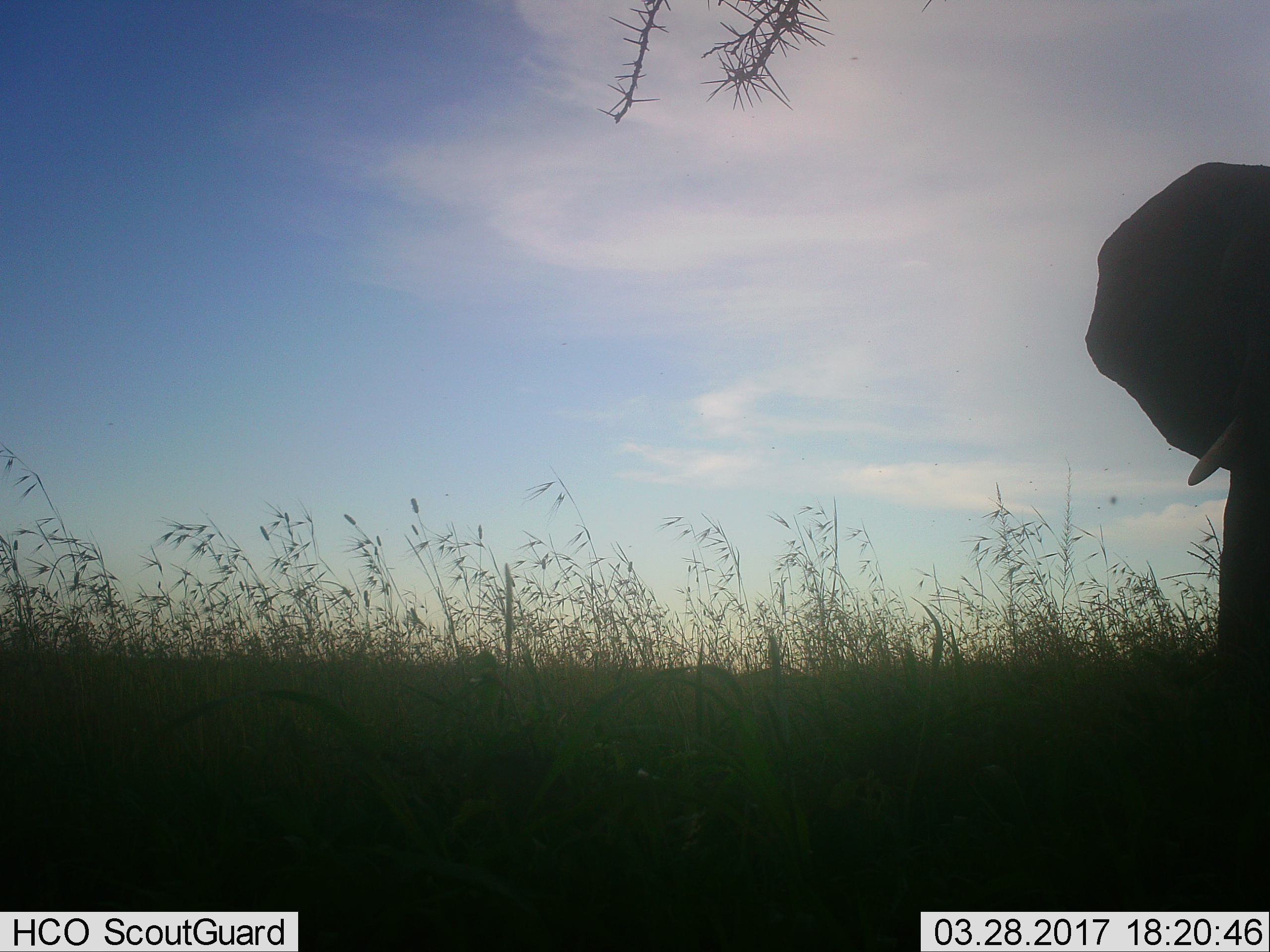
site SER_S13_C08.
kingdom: Animalia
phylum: Chordata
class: Mammalia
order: Proboscidea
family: Elephantidae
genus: Loxodonta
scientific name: Loxodonta africana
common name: african bush elephant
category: elephant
Elephant (african bush elephant) (Loxodonta africana), count 1. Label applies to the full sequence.